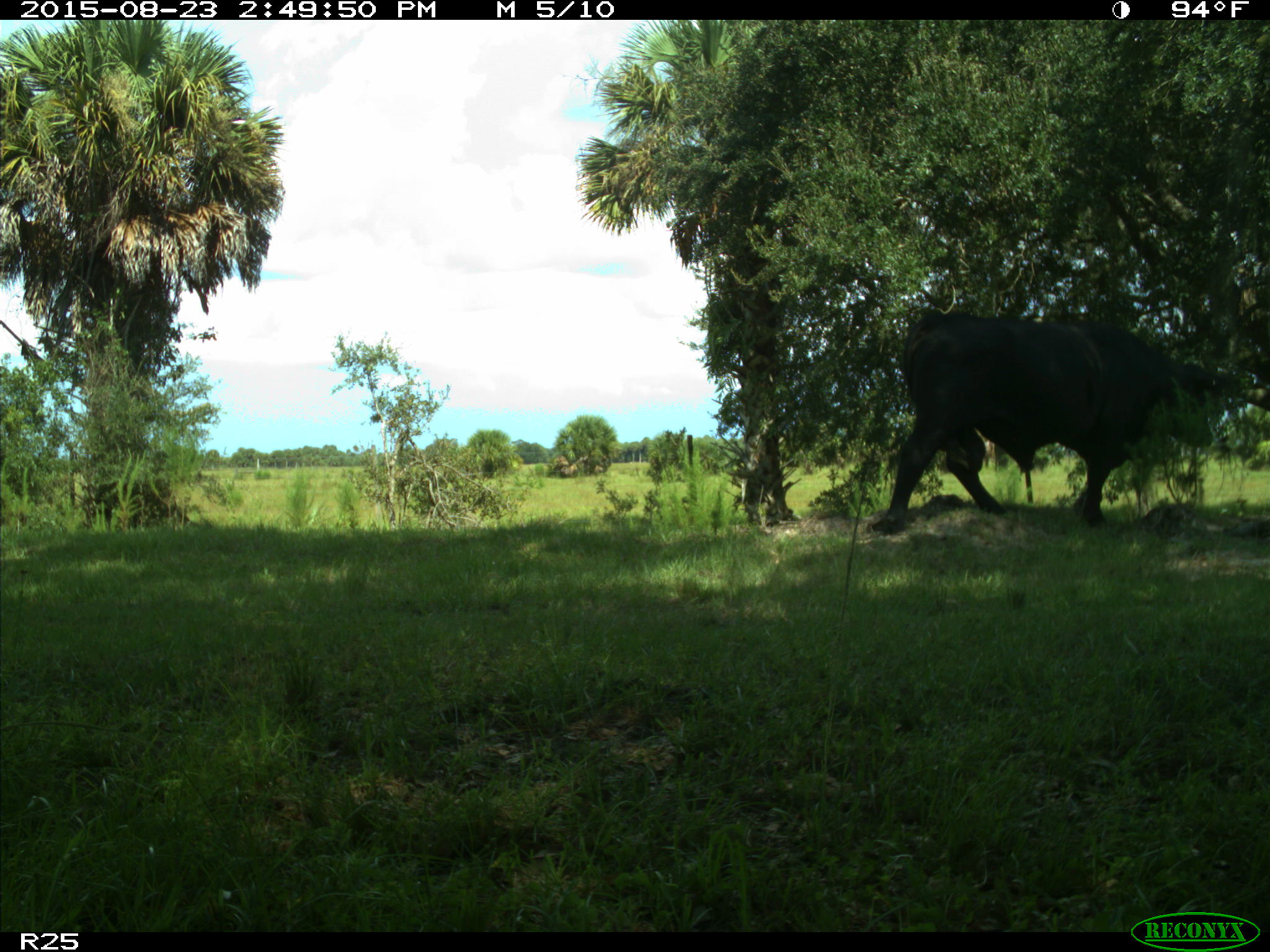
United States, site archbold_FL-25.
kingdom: Animalia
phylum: Chordata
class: Mammalia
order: Artiodactyla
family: Bovidae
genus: Bos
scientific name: Bos taurus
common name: domestic cow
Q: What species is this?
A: Bos taurus (domestic cow).